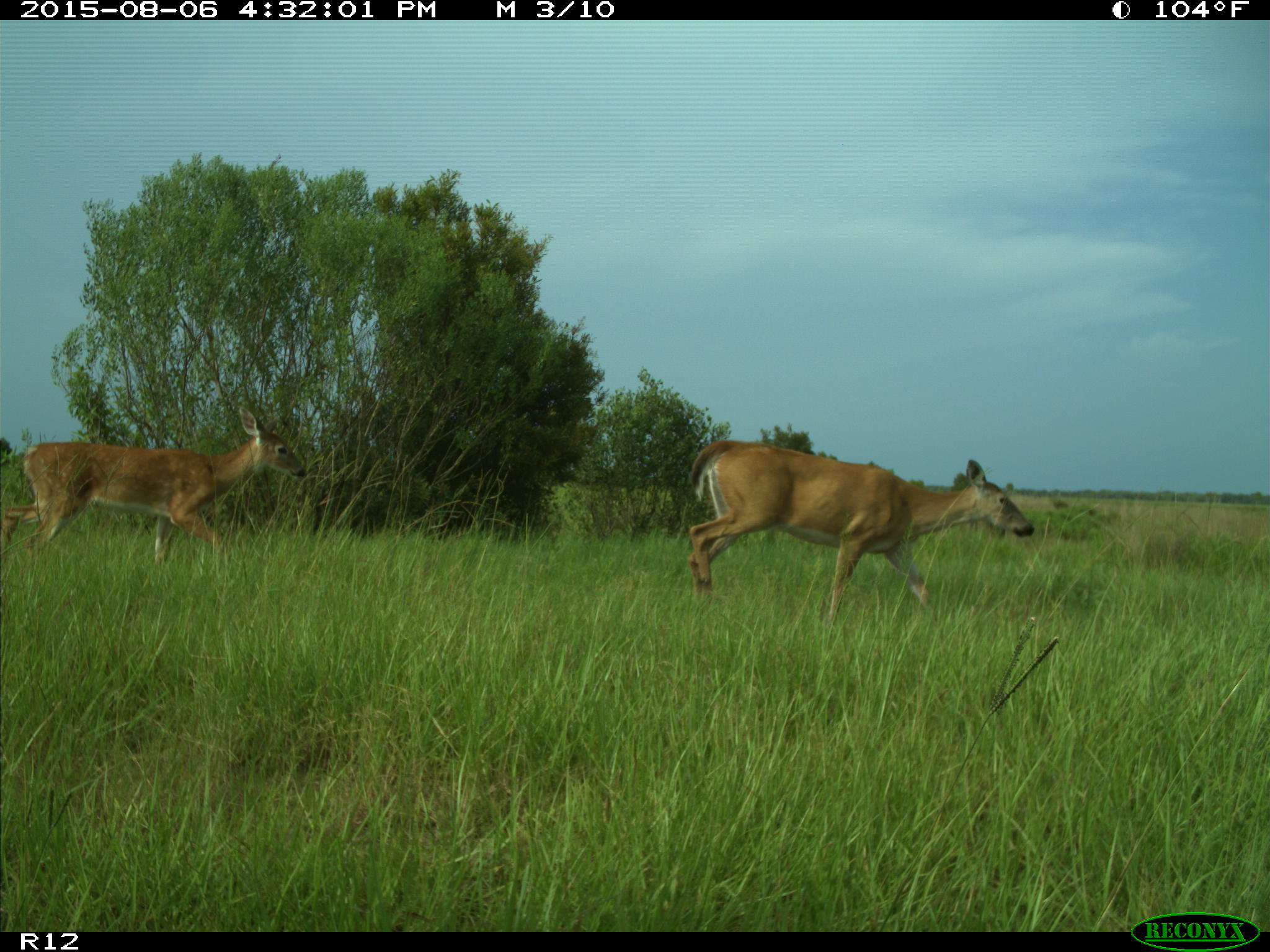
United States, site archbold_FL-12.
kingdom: Animalia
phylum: Chordata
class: Mammalia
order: Artiodactyla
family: Cervidae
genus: Odocoileus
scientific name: Odocoileus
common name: deer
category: unidentified deer